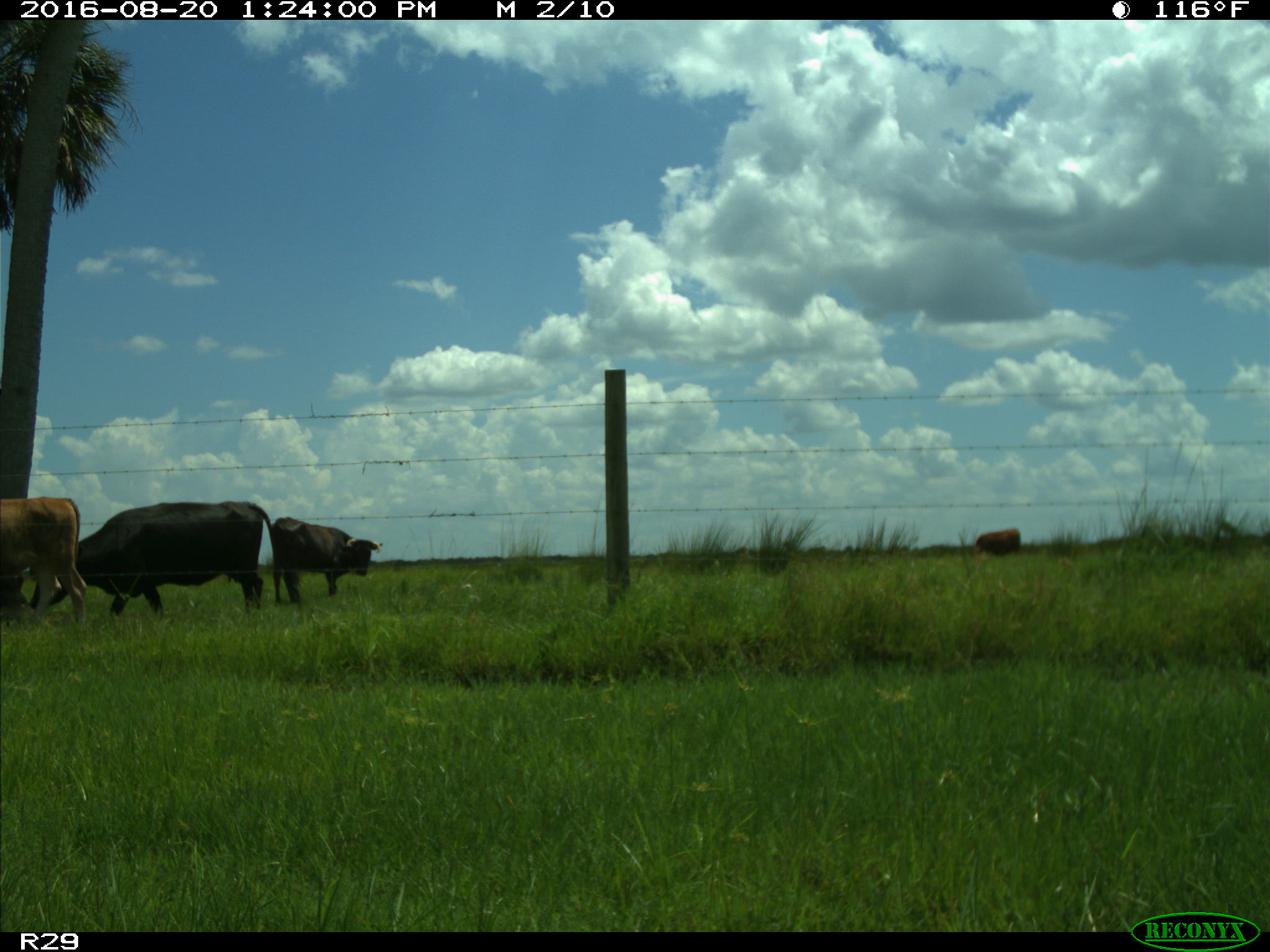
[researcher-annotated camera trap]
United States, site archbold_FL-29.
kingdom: Animalia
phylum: Chordata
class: Mammalia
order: Artiodactyla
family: Bovidae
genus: Bos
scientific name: Bos taurus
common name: domestic cow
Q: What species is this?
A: Bos taurus (domestic cow).